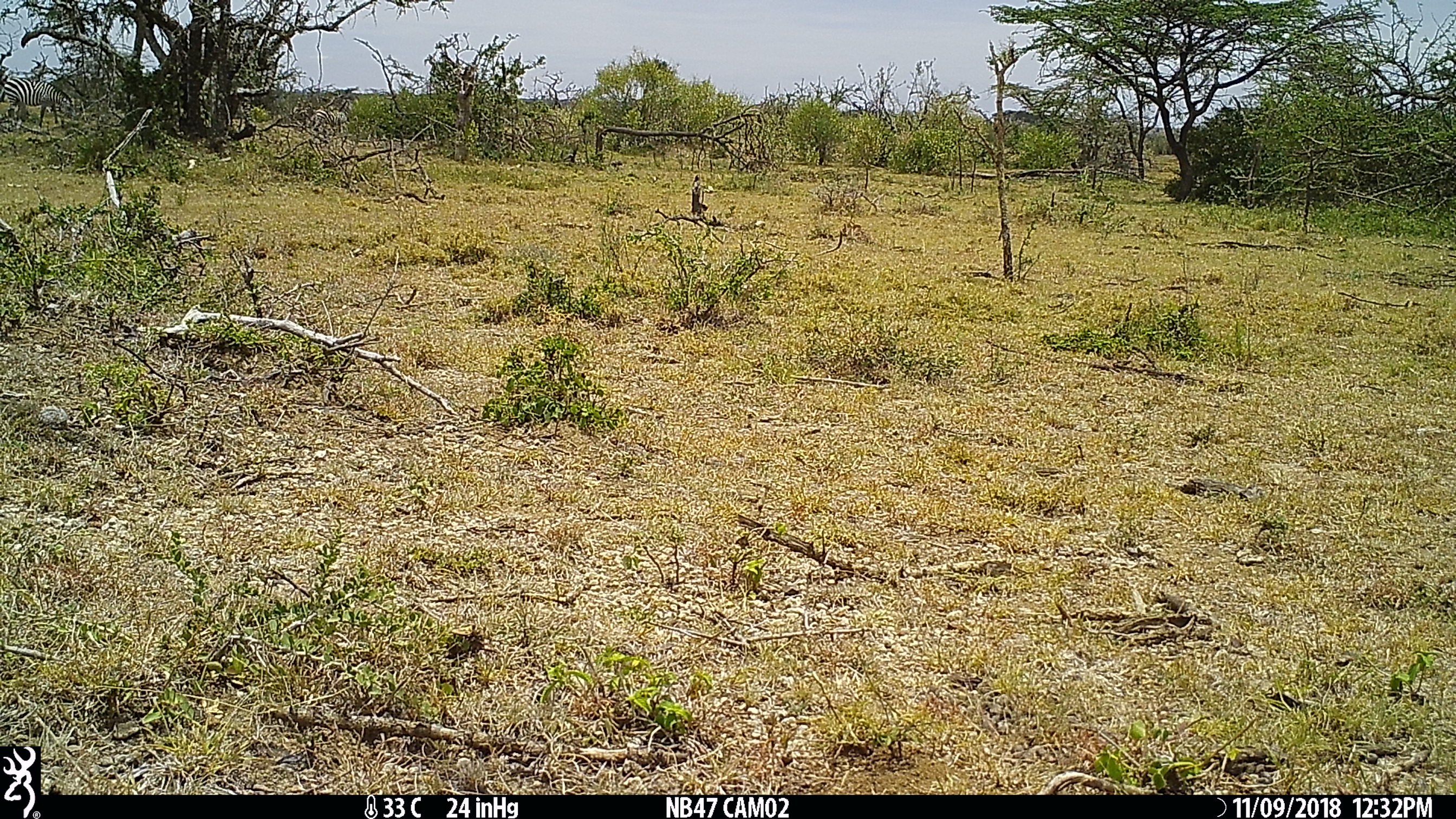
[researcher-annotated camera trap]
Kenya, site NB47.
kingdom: Animalia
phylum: Chordata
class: Mammalia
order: Perissodactyla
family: Equidae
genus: Equus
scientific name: Equus quagga burchellii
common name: burchell's zebra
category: zebra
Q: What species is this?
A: Zebra (burchell's zebra) (Equus quagga burchellii).